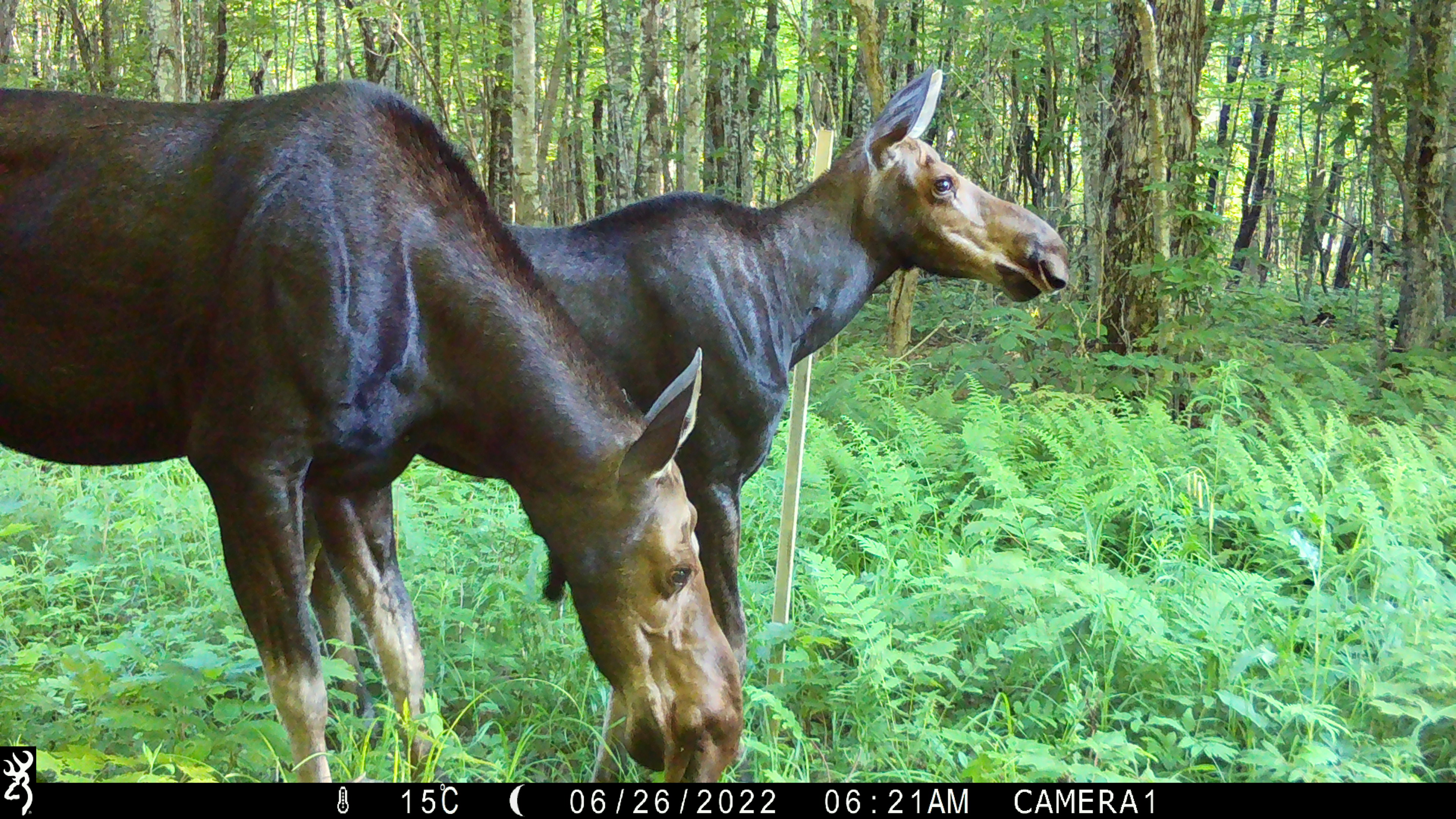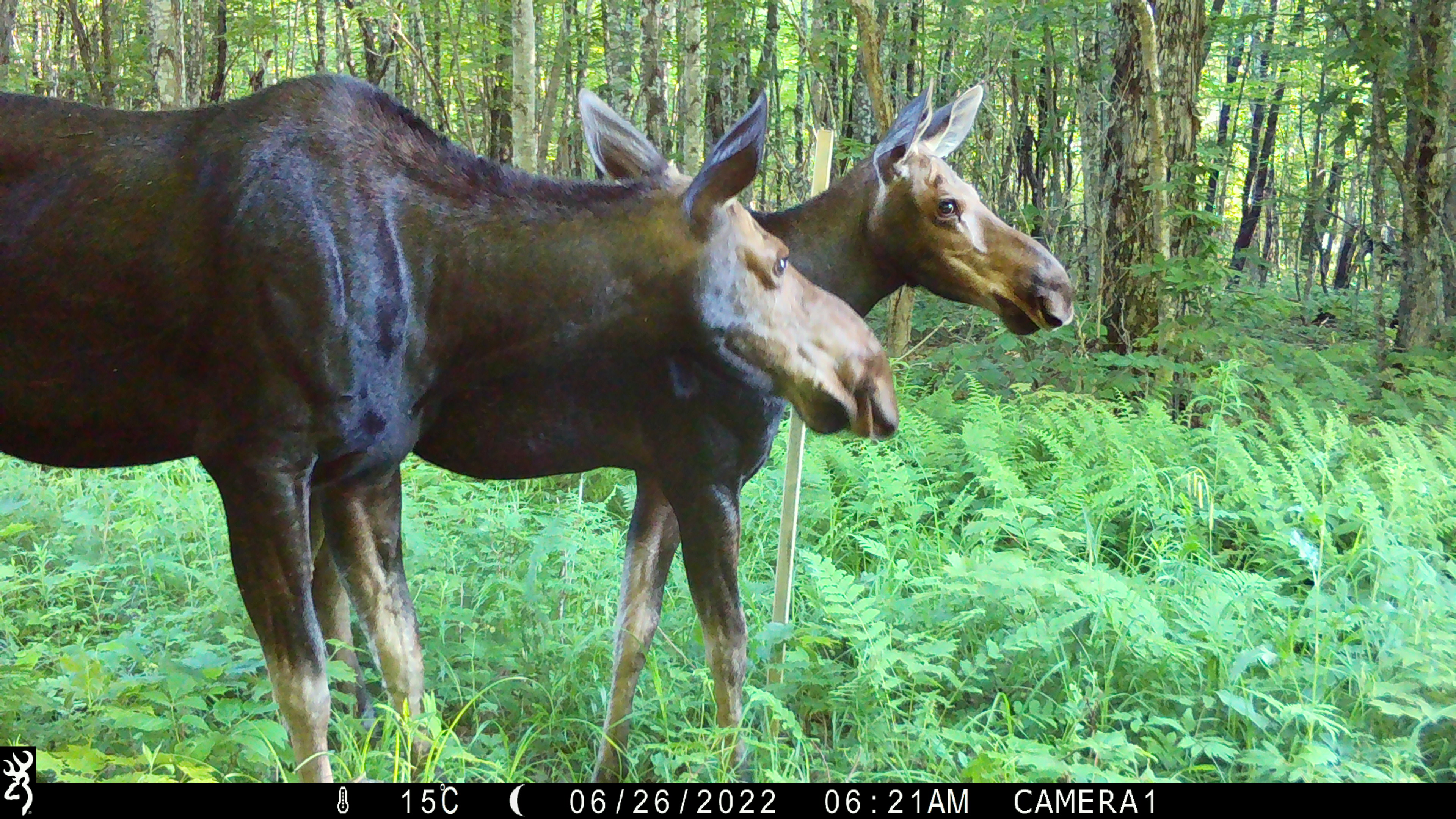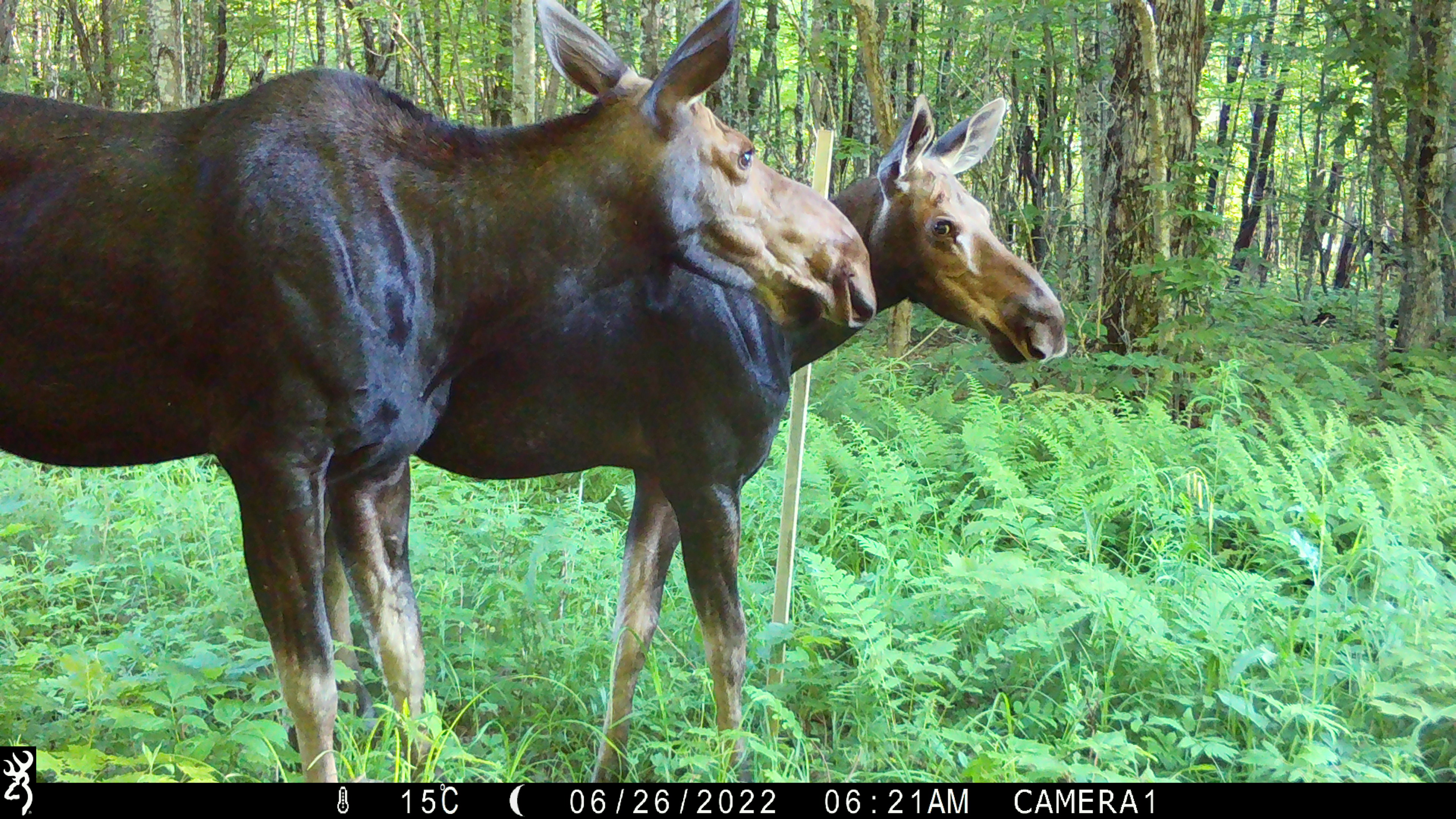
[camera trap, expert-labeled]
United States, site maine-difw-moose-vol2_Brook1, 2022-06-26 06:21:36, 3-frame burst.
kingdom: Animalia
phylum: Chordata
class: Mammalia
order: Artiodactyla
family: Cervidae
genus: Alces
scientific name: Alces alces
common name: moose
Moose (Alces alces).